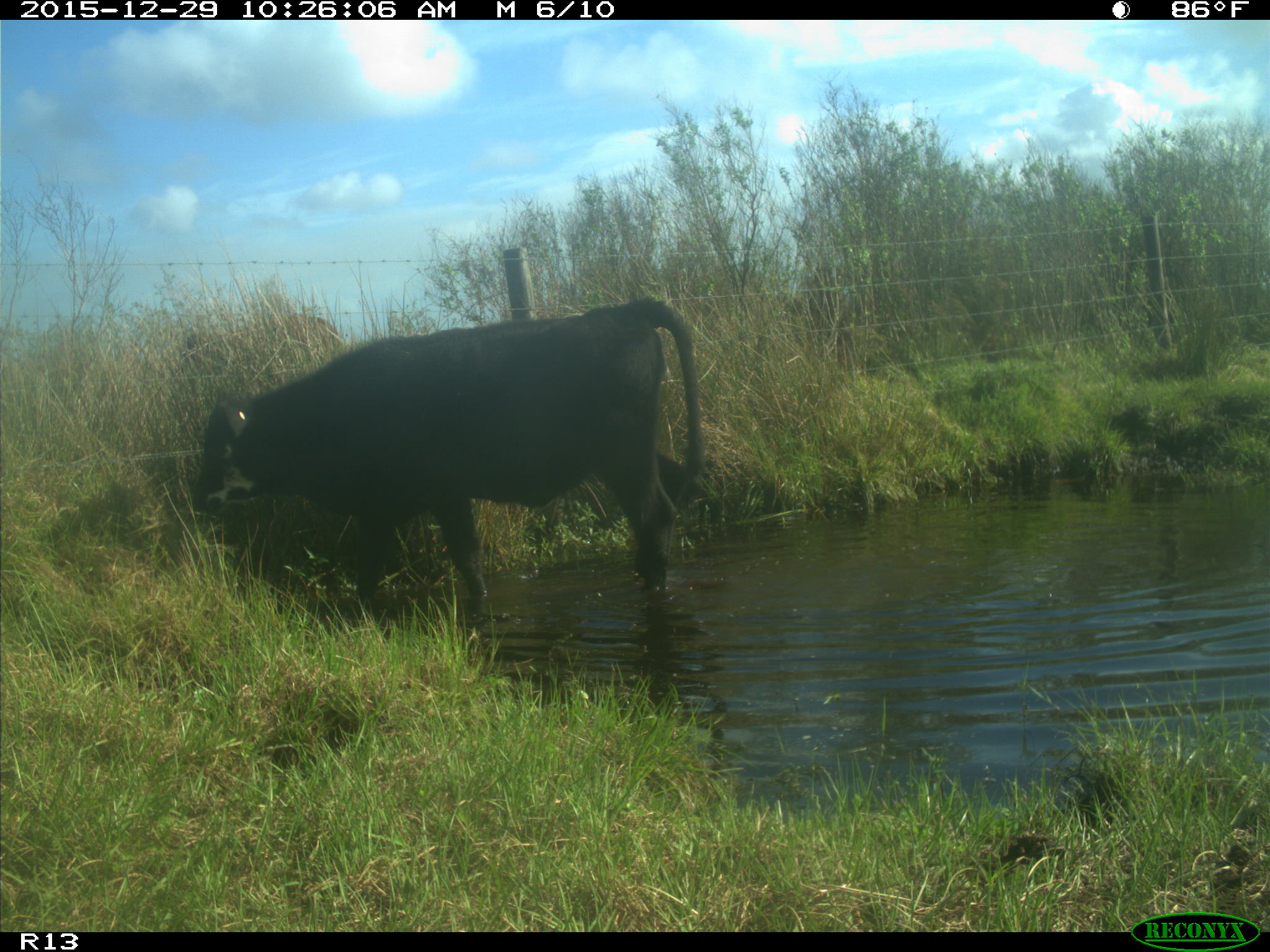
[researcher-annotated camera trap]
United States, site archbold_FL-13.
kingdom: Animalia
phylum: Chordata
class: Mammalia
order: Artiodactyla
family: Bovidae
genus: Bos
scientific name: Bos taurus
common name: domestic cow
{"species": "Bos taurus (domestic cow)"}